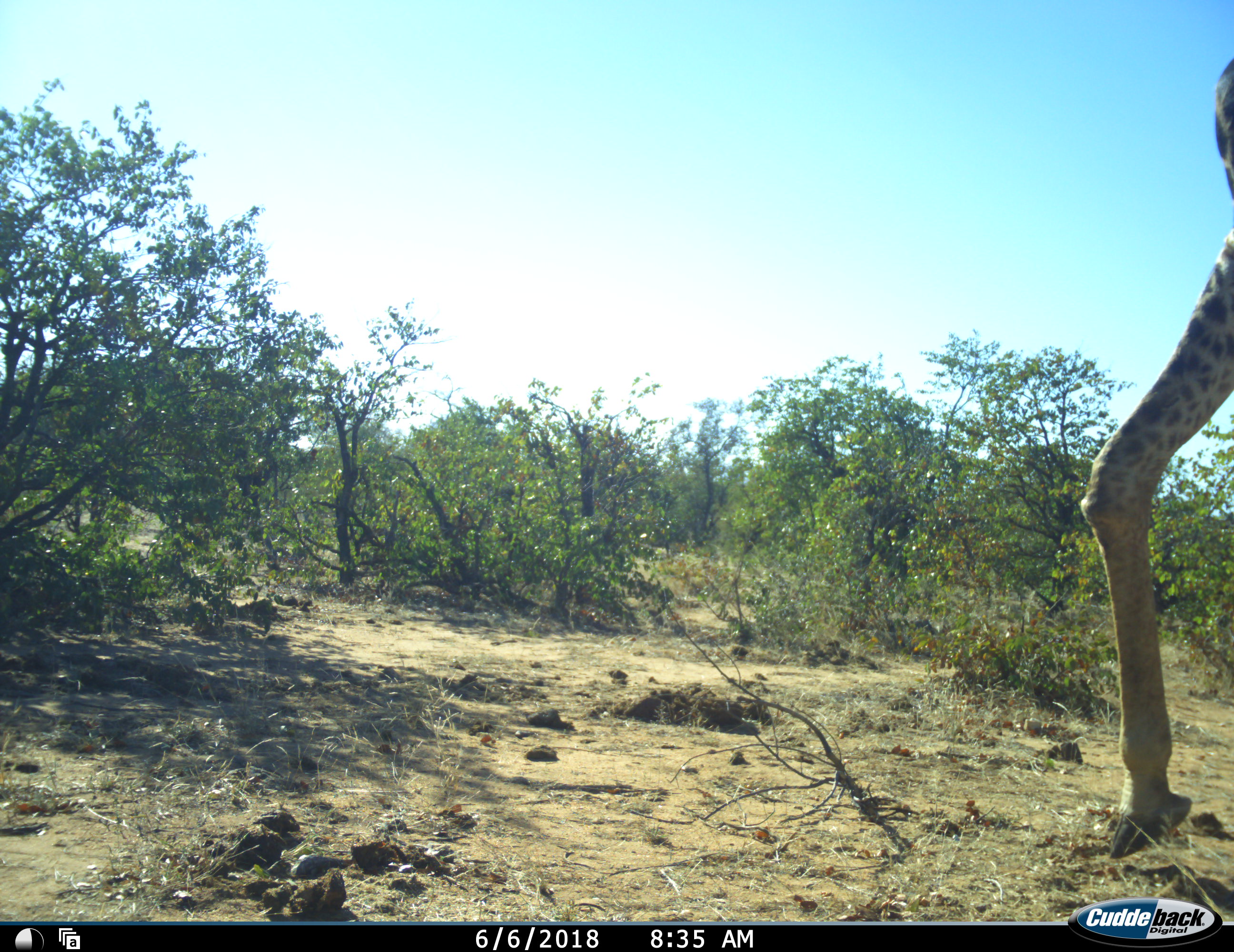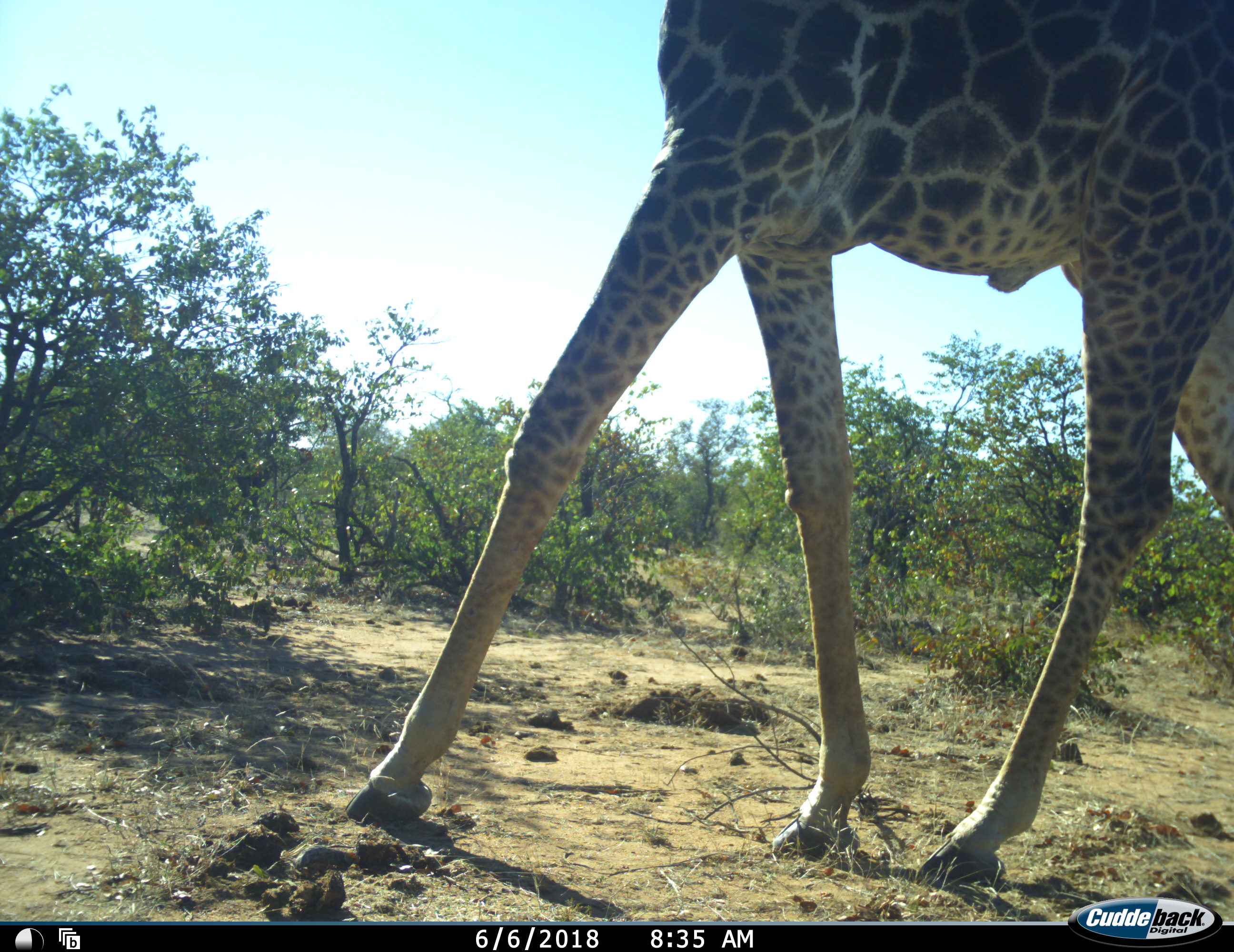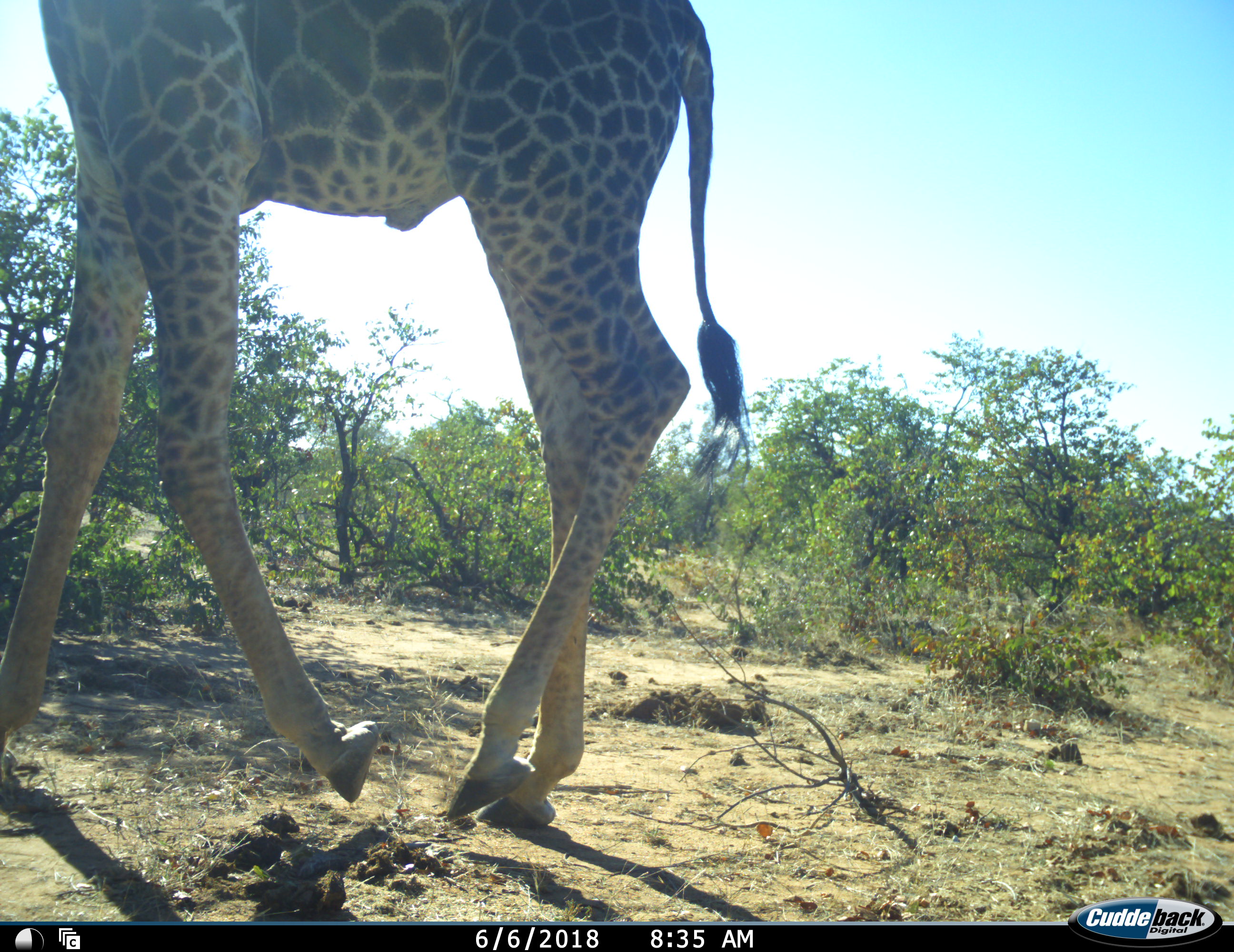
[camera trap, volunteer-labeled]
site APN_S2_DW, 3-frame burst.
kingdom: Animalia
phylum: Chordata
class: Mammalia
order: Artiodactyla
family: Giraffidae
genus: Giraffa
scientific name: Giraffa camelopardalis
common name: giraffe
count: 1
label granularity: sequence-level